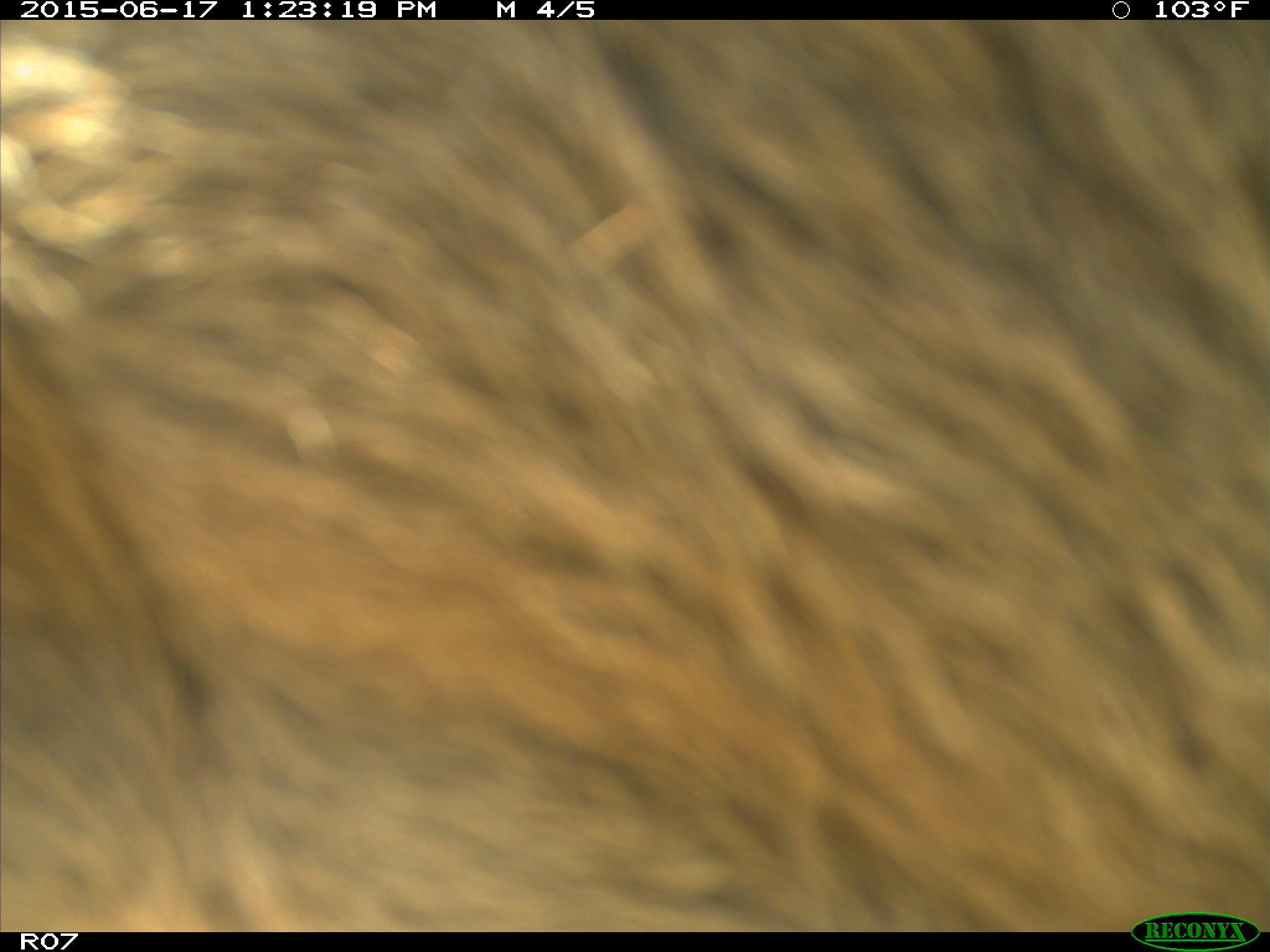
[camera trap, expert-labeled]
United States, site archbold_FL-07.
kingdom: Animalia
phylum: Chordata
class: Mammalia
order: Artiodactyla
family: Bovidae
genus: Bos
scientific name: Bos taurus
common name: domestic cow